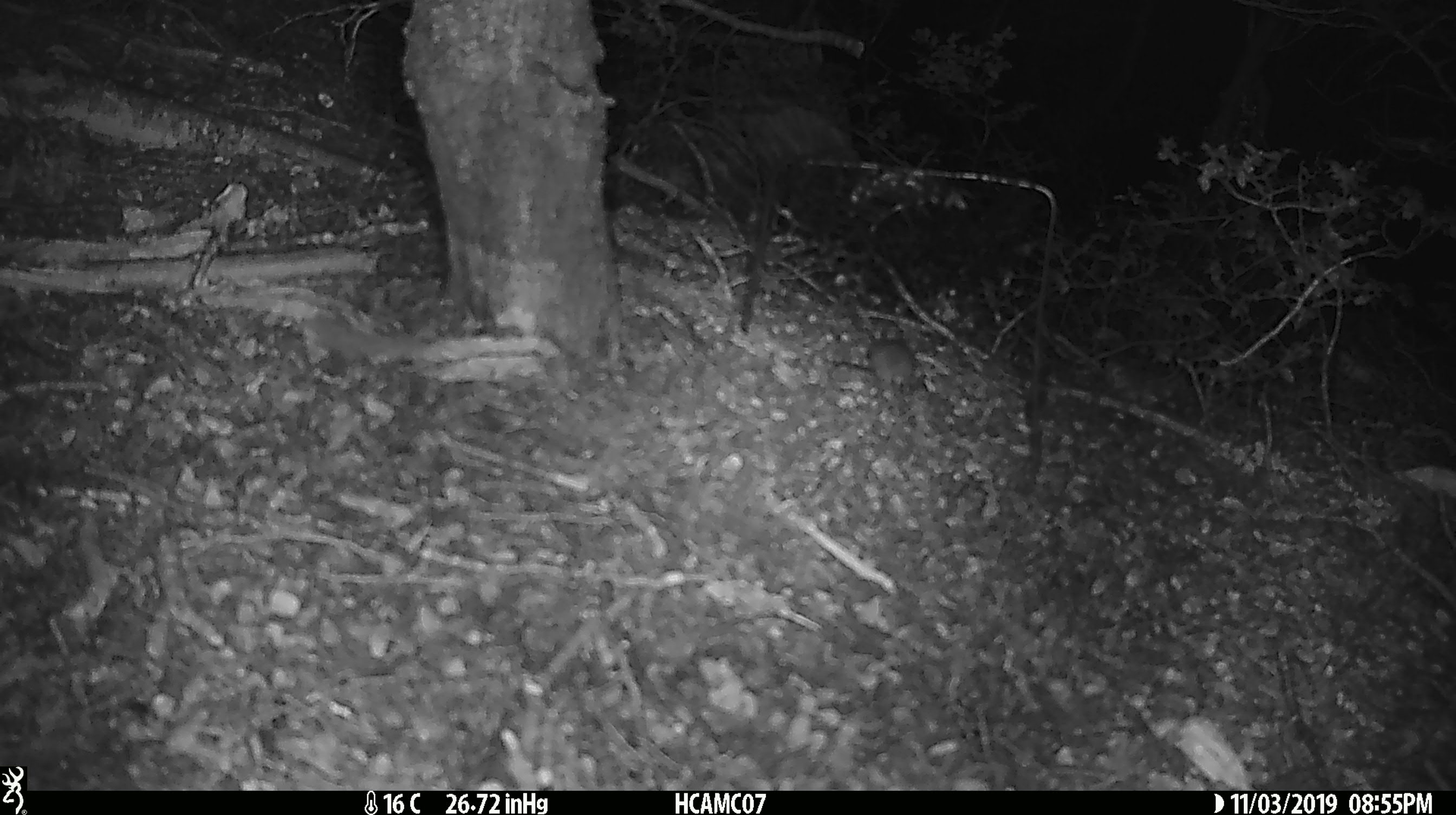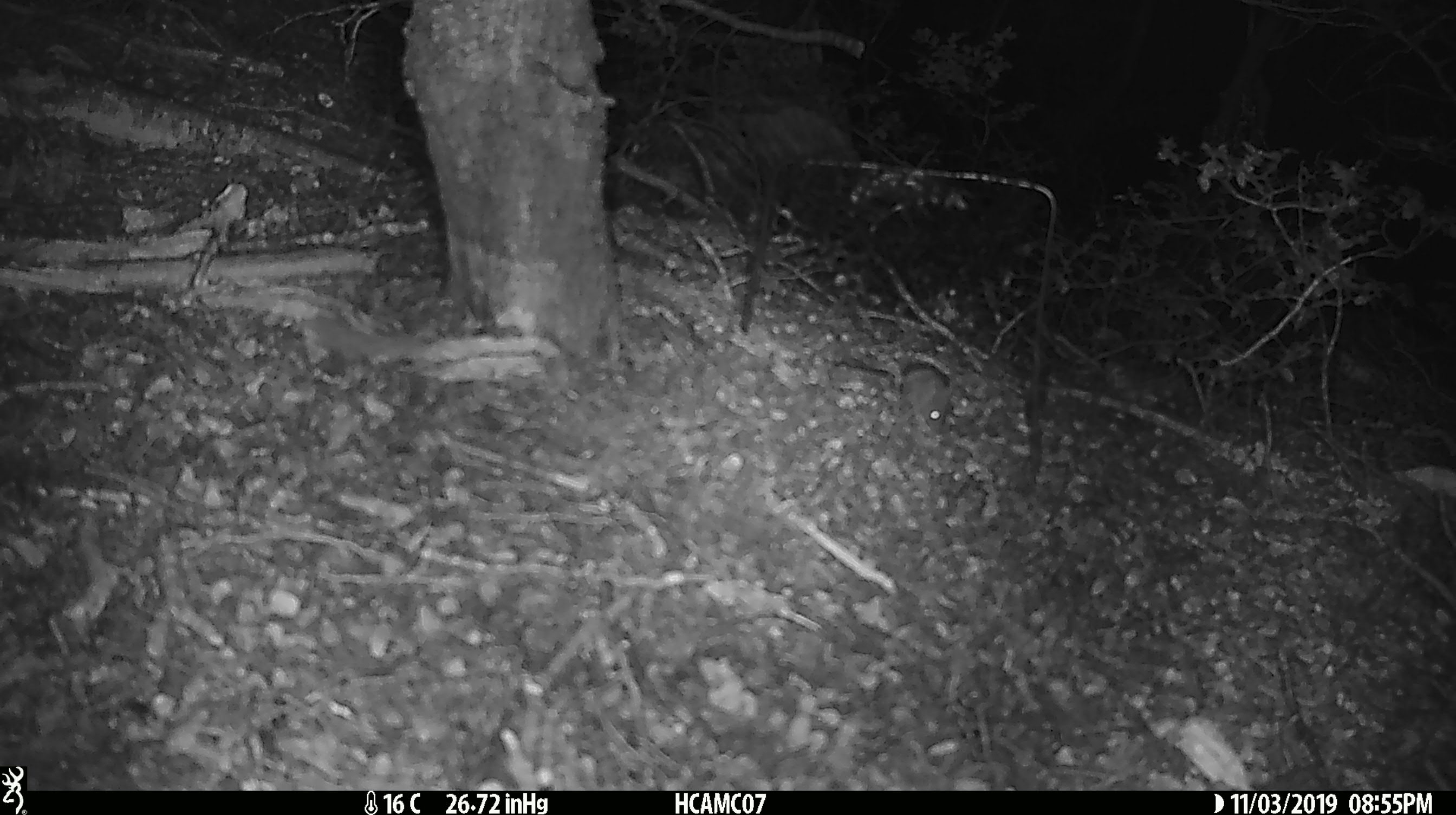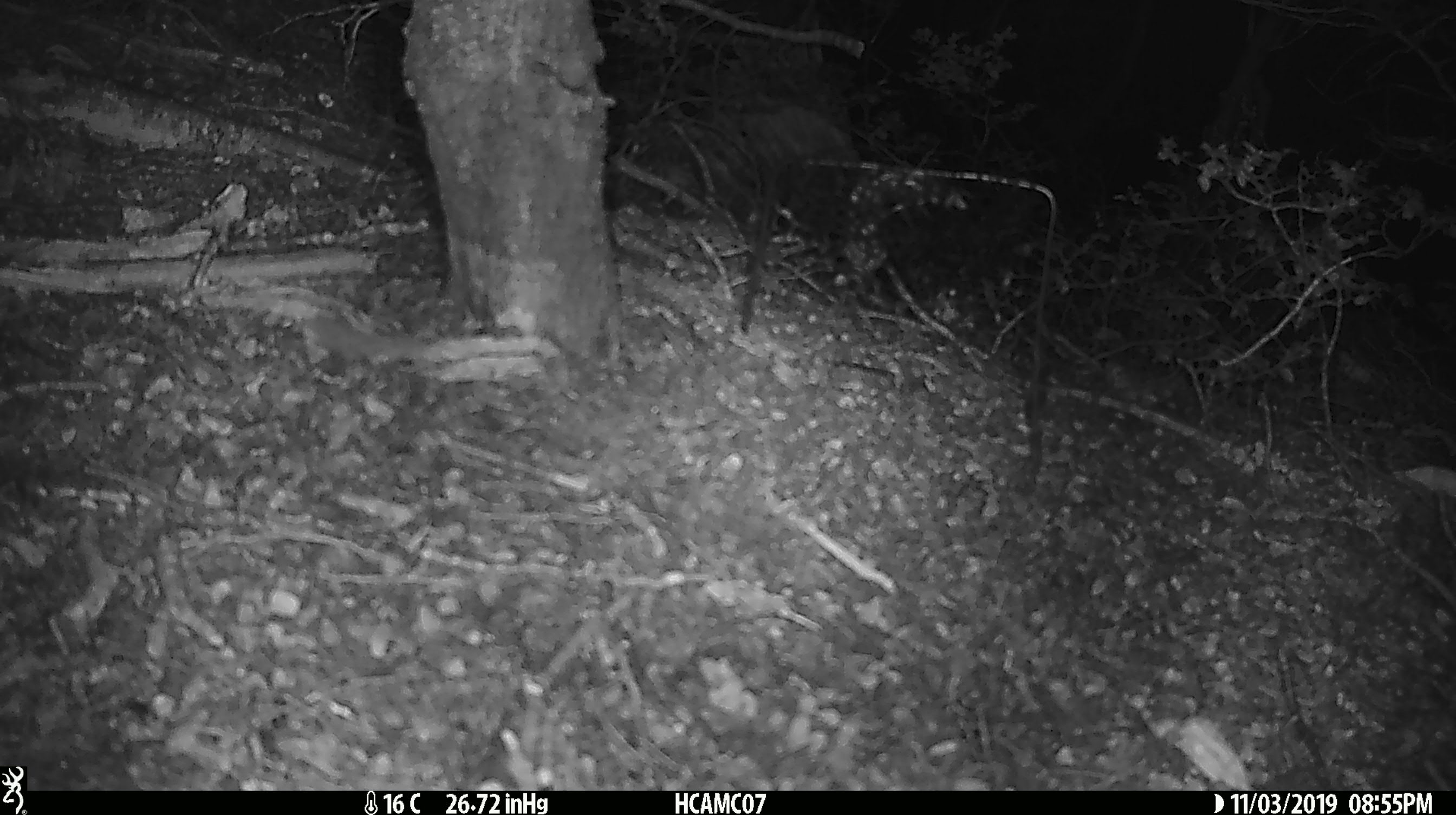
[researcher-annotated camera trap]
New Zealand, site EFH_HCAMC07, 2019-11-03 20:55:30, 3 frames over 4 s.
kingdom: Animalia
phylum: Chordata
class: Mammalia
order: Rodentia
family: Muridae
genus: Mus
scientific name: Mus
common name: mouse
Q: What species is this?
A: Mouse (Mus).